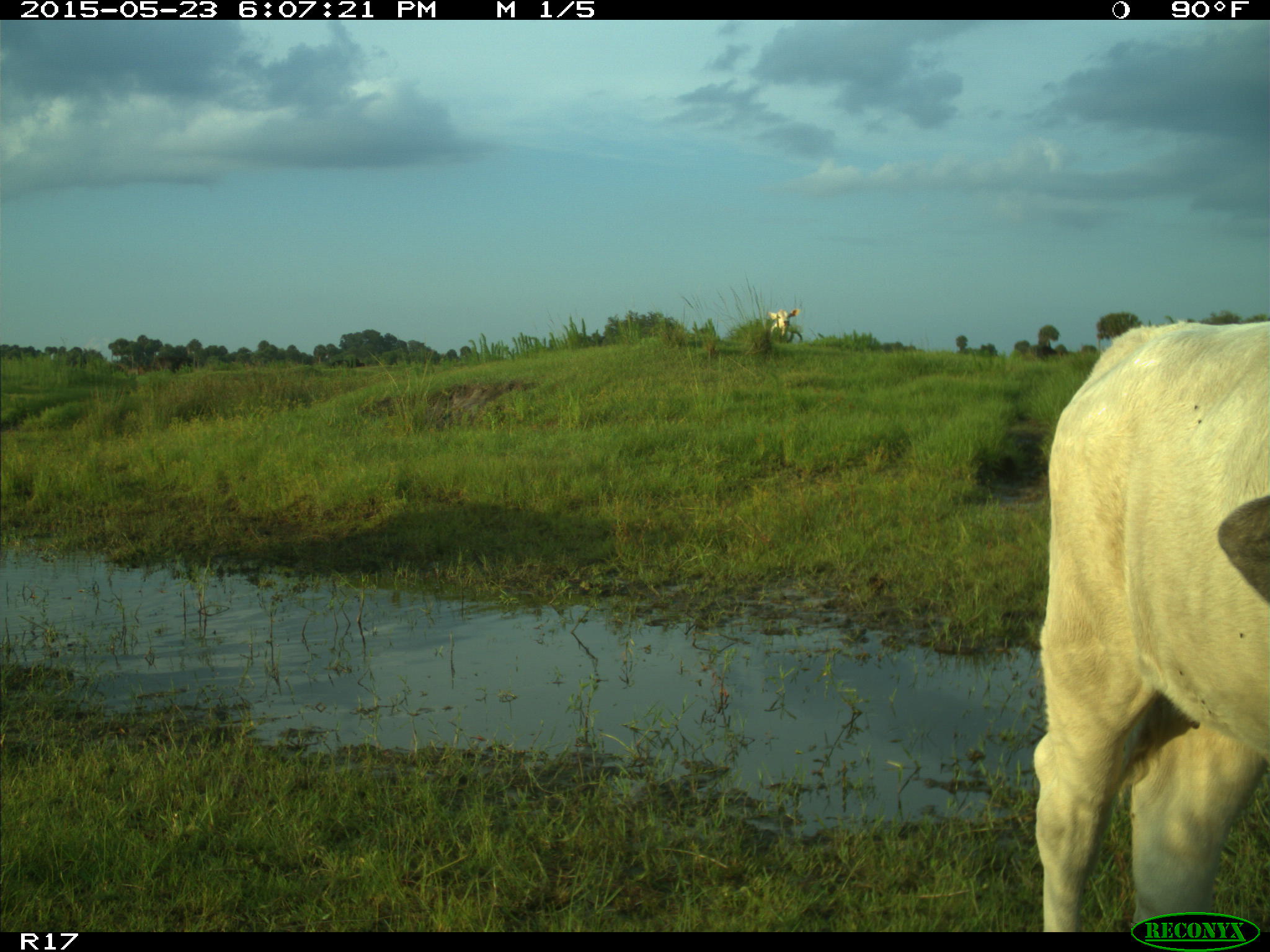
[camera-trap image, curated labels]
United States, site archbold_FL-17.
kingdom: Animalia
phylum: Chordata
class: Mammalia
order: Artiodactyla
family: Bovidae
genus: Bos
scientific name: Bos taurus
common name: domestic cow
Bos taurus (domestic cow).